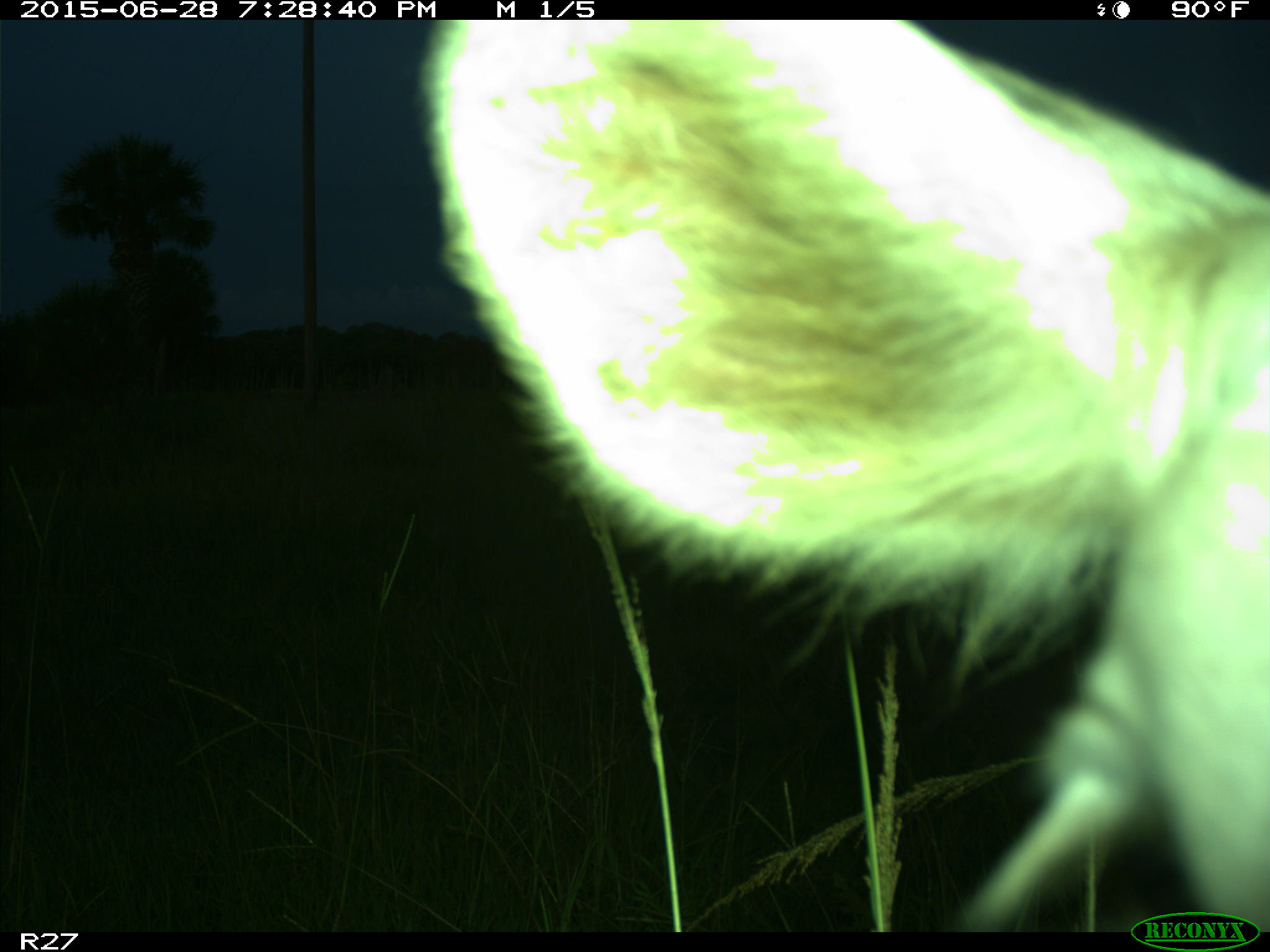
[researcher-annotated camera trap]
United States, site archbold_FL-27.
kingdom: Animalia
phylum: Chordata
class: Mammalia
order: Artiodactyla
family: Bovidae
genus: Bos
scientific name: Bos taurus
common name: domestic cow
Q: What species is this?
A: Bos taurus (domestic cow).